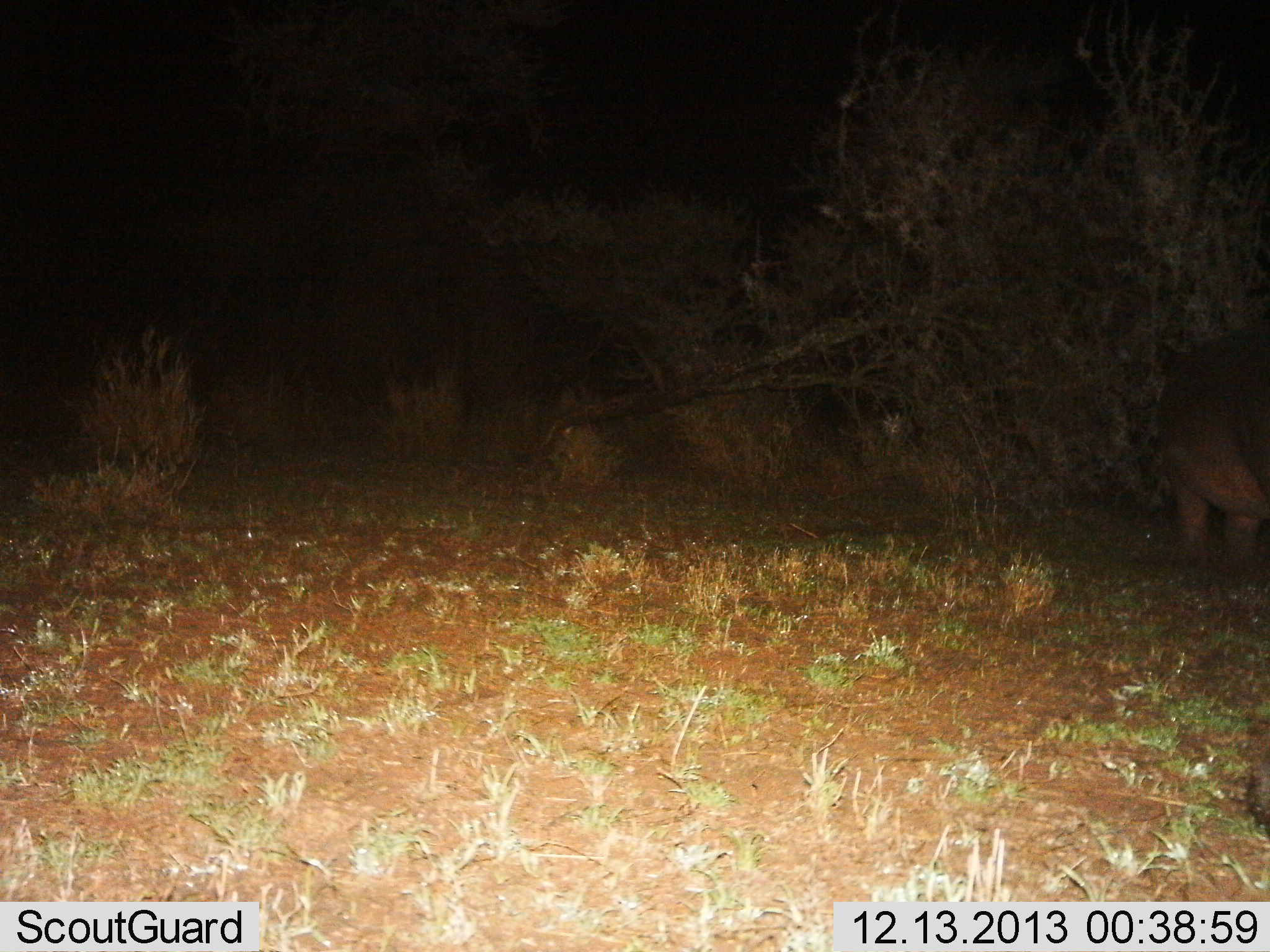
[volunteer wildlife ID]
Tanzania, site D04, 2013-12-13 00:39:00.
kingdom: Animalia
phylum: Chordata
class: Mammalia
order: Artiodactyla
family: Hippopotamidae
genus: Hippopotamus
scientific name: Hippopotamus amphibius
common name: hippopotamus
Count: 1.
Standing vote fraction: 87%.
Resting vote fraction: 0%.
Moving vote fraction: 13%.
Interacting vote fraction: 0%.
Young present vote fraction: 0%.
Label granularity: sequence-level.